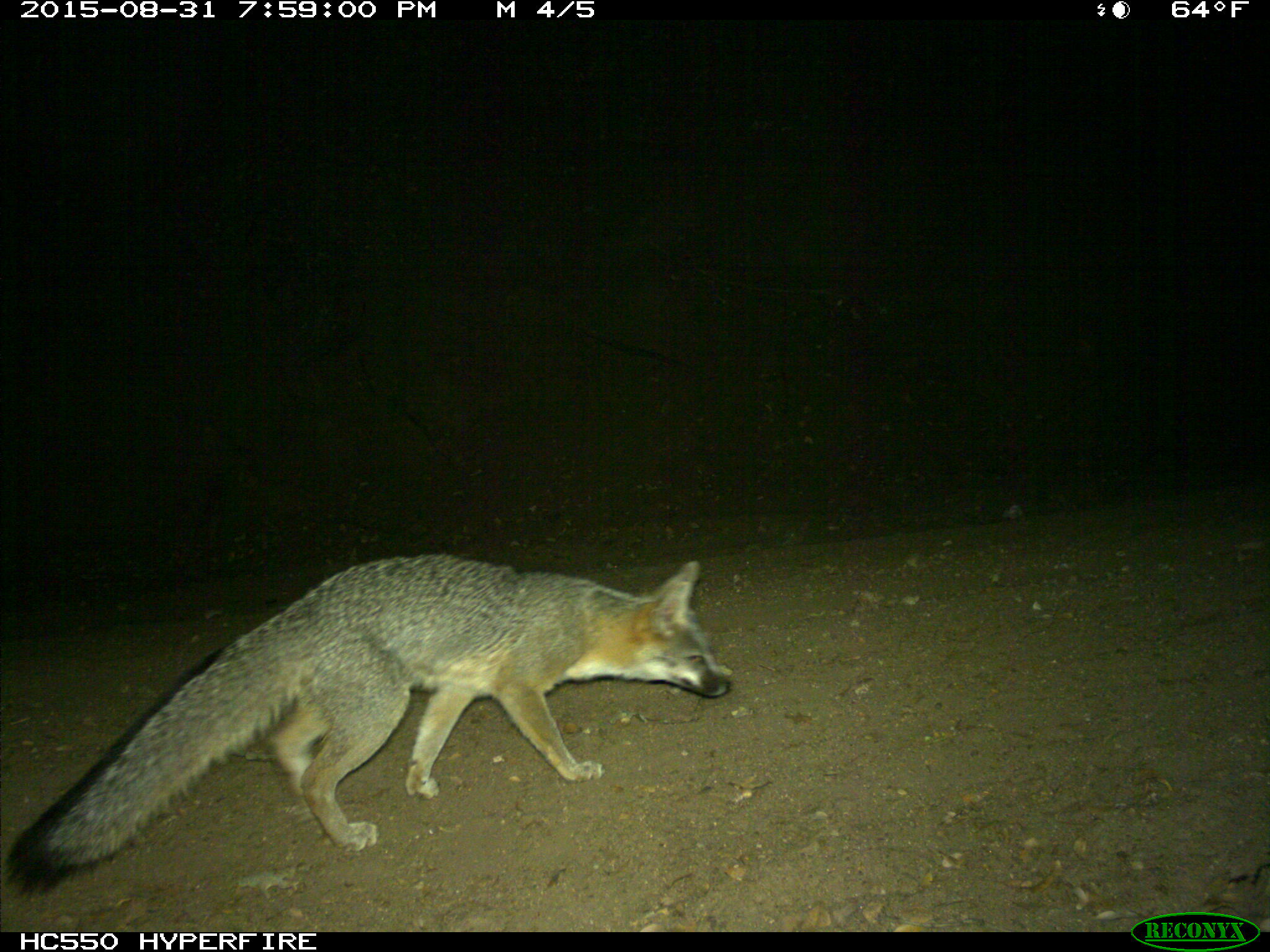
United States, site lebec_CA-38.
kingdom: Animalia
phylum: Chordata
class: Mammalia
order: Carnivora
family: Canidae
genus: Urocyon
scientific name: Urocyon cinereoargenteus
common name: gray fox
Urocyon cinereoargenteus (gray fox).